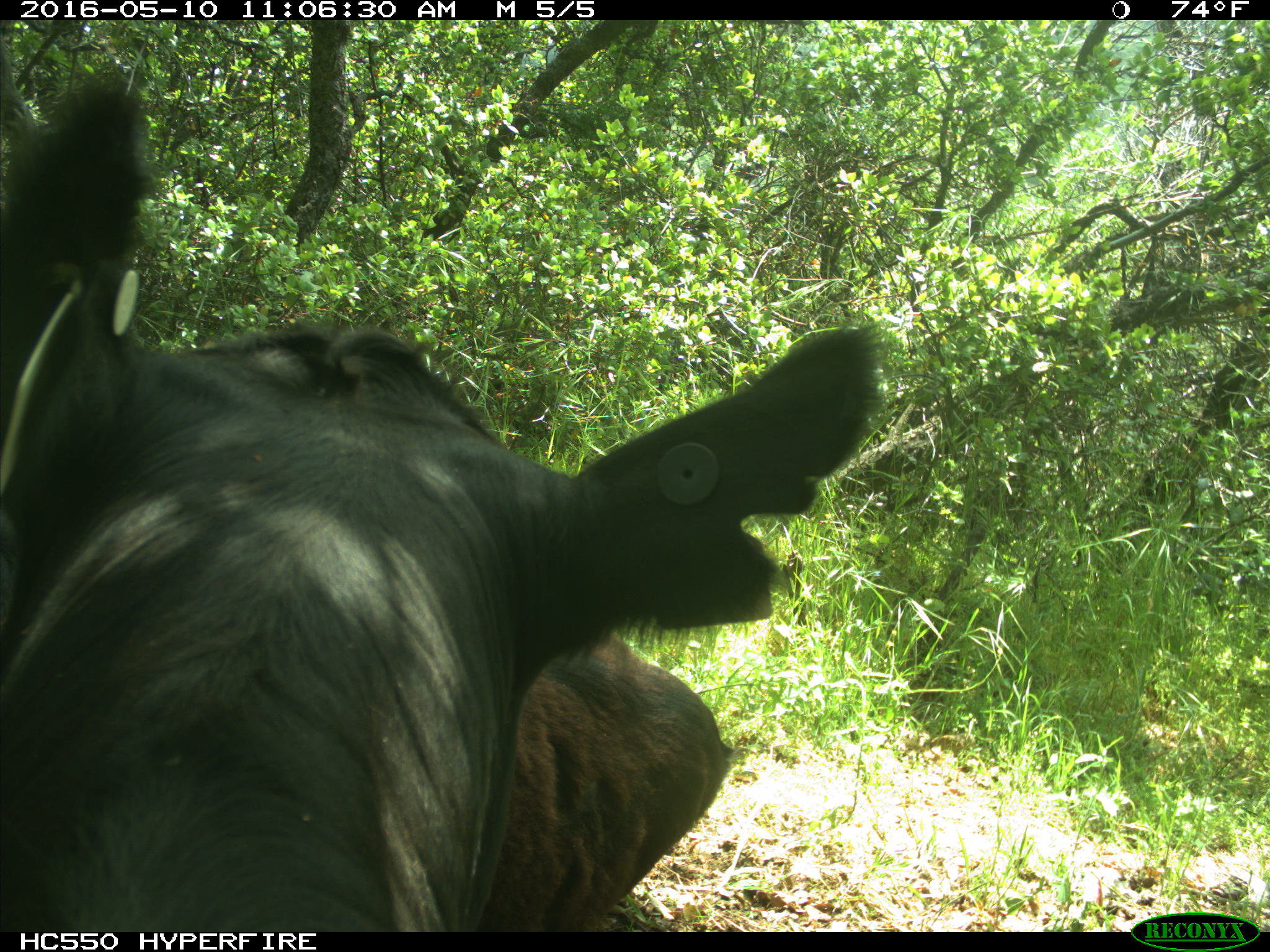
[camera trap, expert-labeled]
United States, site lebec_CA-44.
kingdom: Animalia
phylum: Chordata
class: Mammalia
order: Artiodactyla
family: Bovidae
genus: Bos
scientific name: Bos taurus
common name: domestic cow